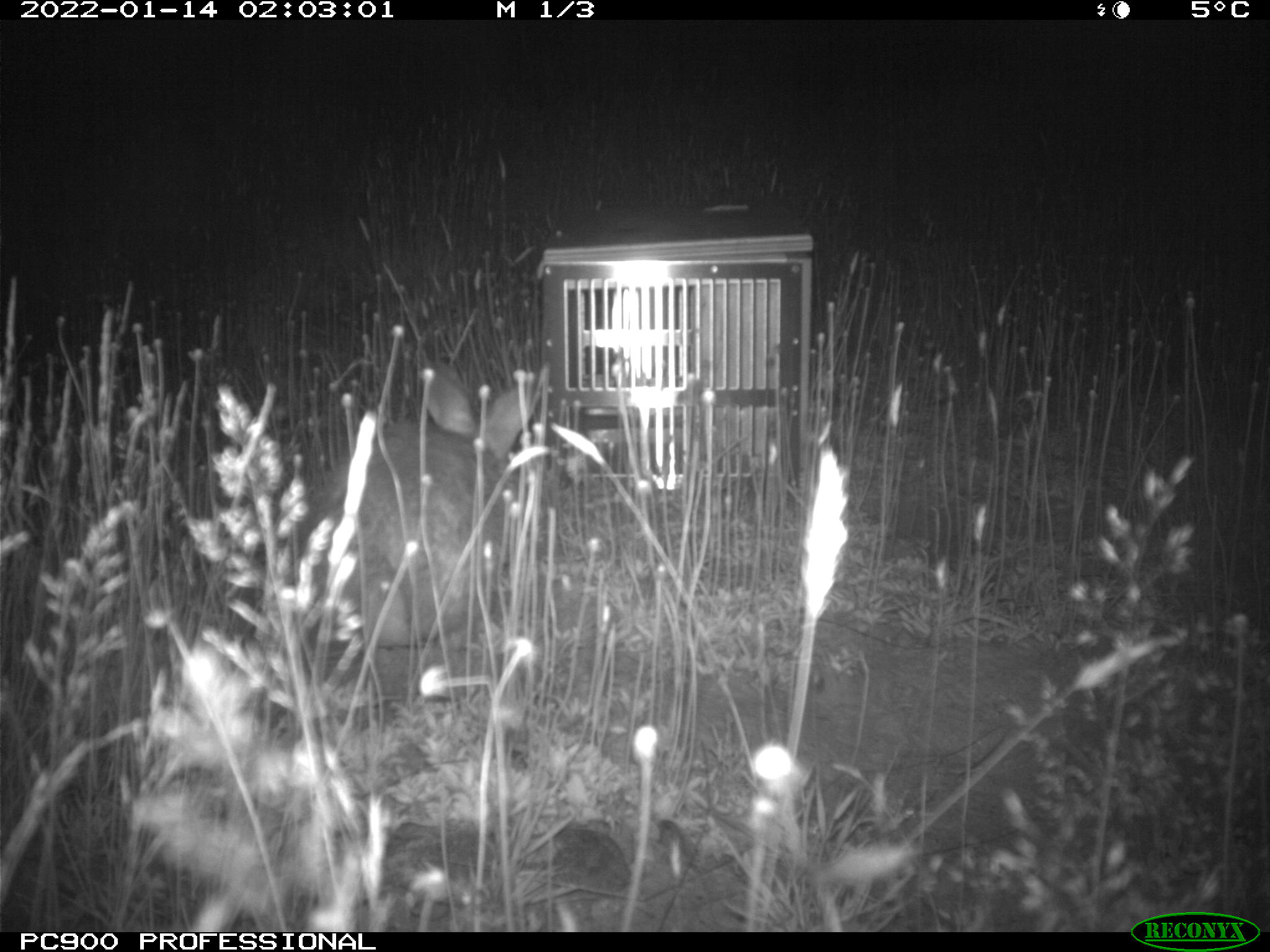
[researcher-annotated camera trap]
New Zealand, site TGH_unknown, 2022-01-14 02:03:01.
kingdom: Animalia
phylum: Chordata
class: Mammalia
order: Lagomorpha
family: Leporidae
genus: Oryctolagus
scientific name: Oryctolagus cuniculus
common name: european rabbit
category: rabbit